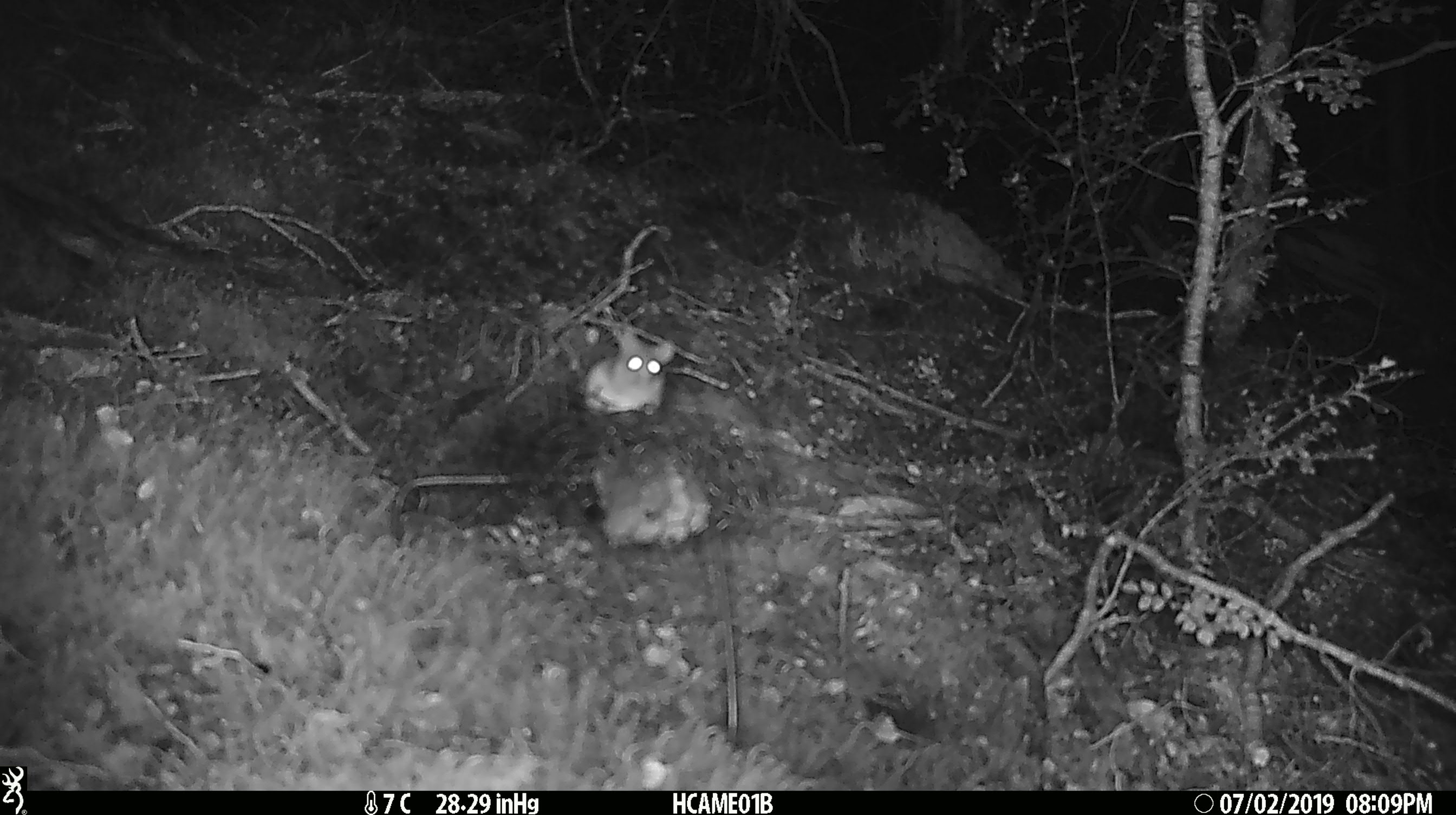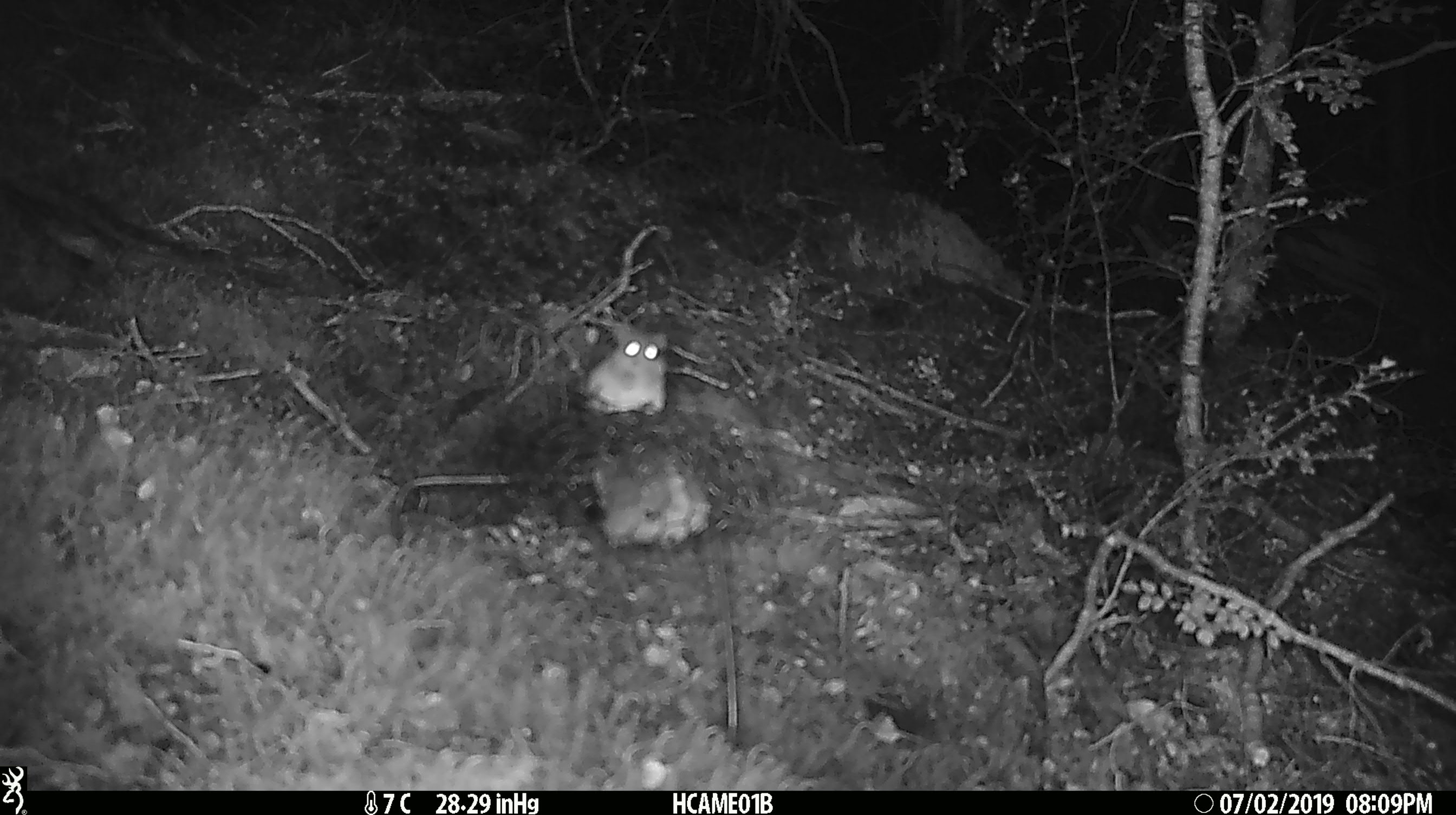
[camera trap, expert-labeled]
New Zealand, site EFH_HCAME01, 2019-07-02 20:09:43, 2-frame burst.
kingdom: Animalia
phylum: Chordata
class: Mammalia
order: Rodentia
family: Muridae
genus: Mus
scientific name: Mus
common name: mouse